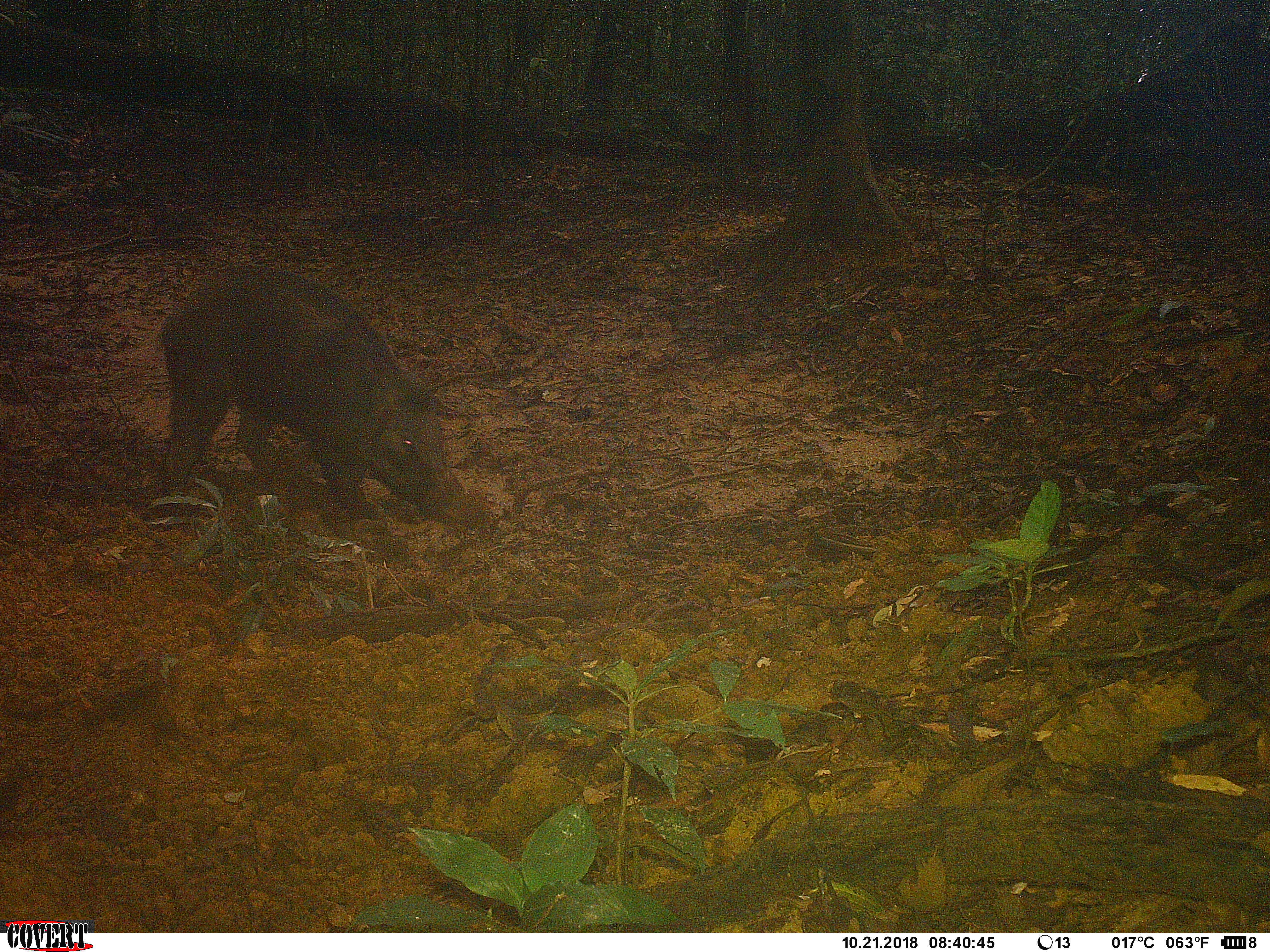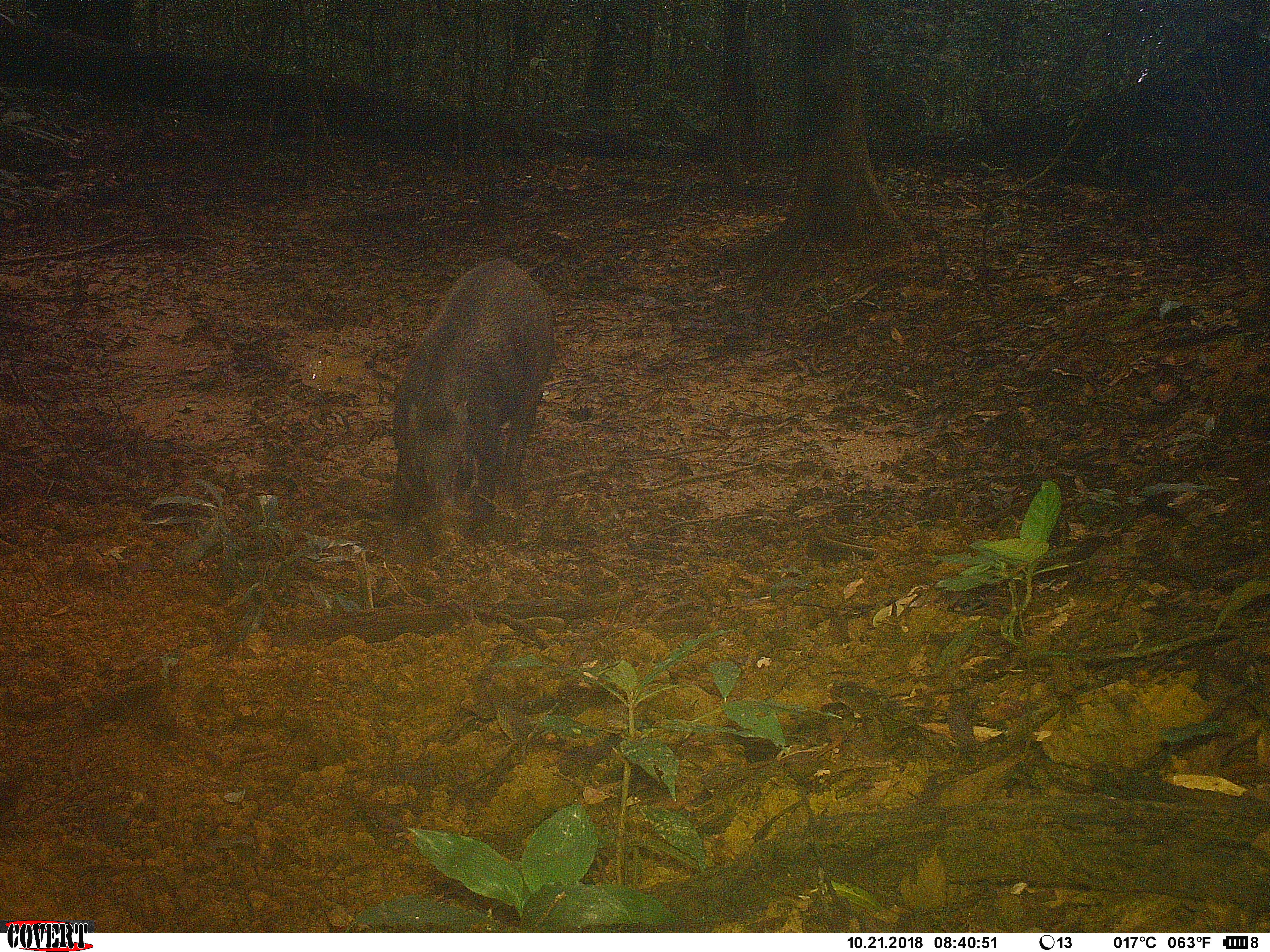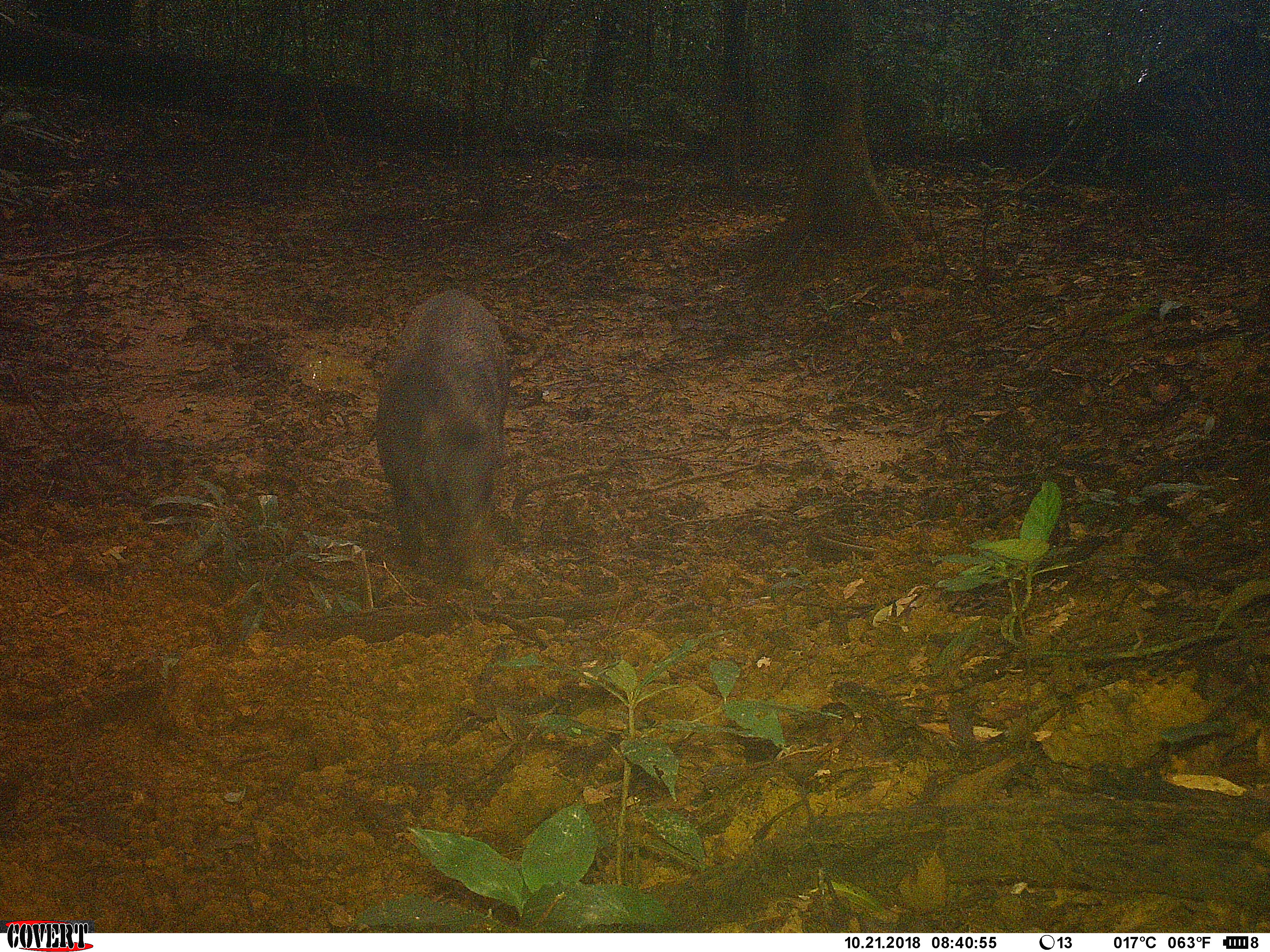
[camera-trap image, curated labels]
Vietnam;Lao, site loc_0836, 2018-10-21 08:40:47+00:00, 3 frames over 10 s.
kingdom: Animalia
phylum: Chordata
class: Mammalia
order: Artiodactyla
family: Suidae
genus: Sus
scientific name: Sus scrofa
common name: eurasian wild pig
Eurasian wild pig (Sus scrofa). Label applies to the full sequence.